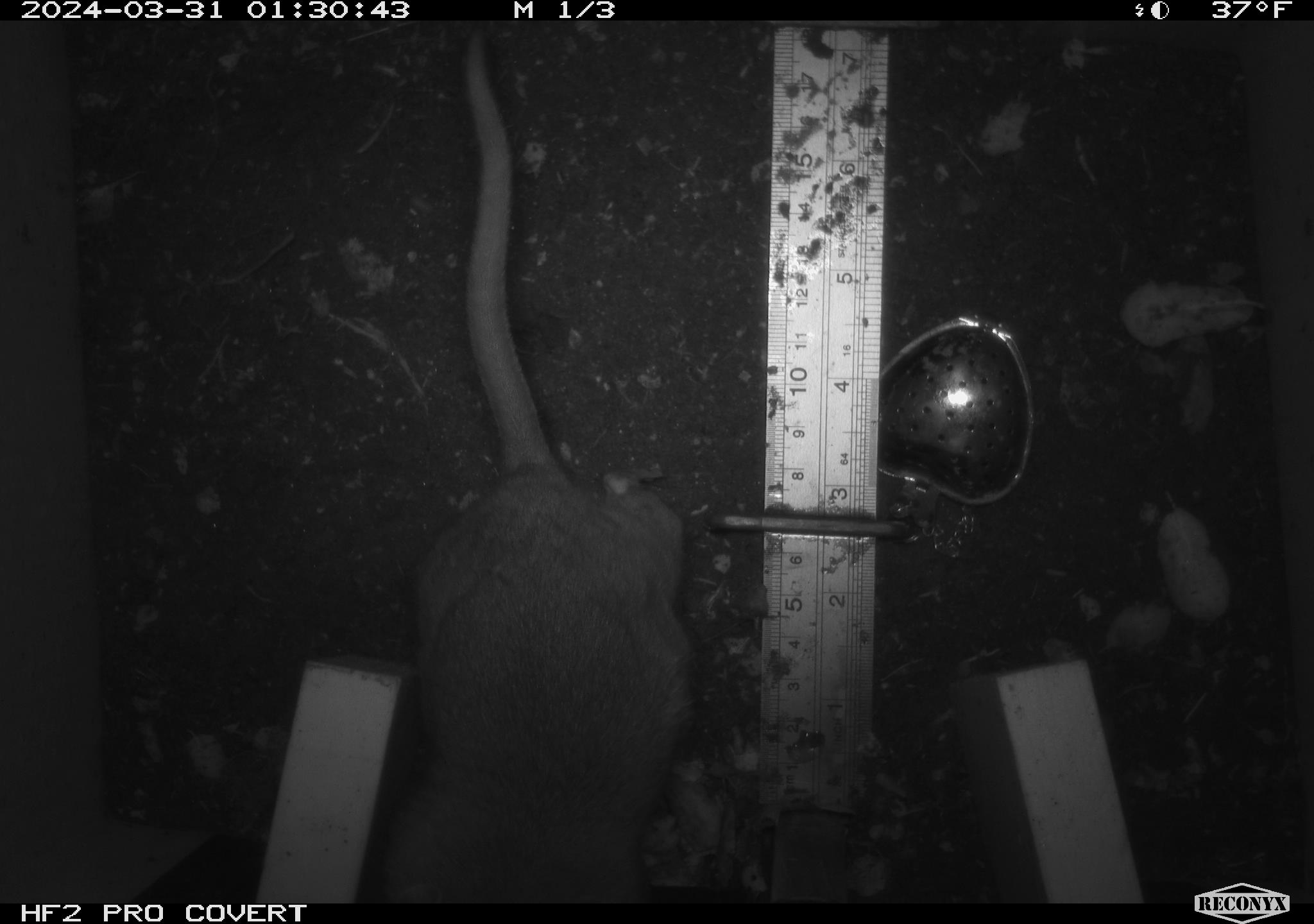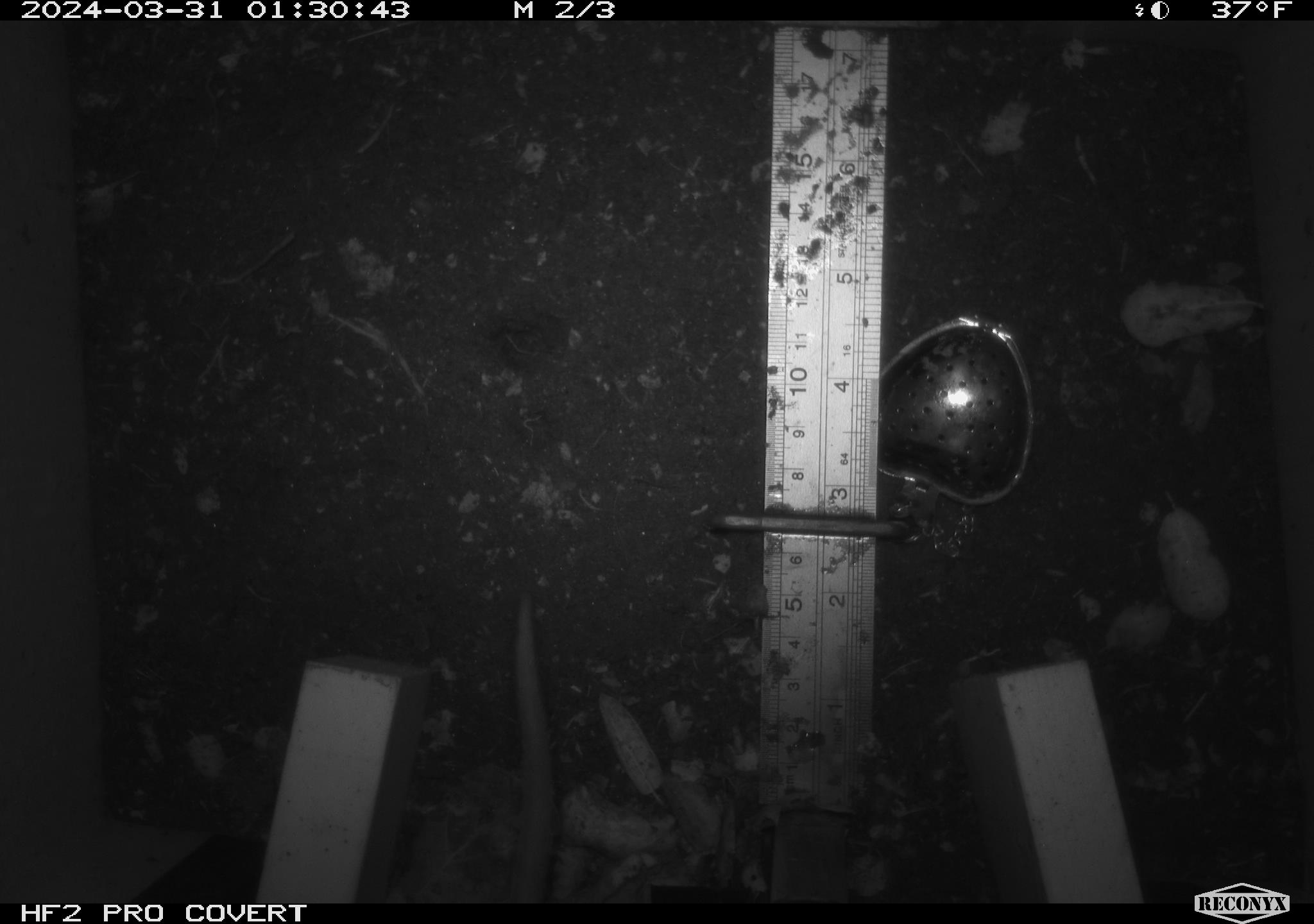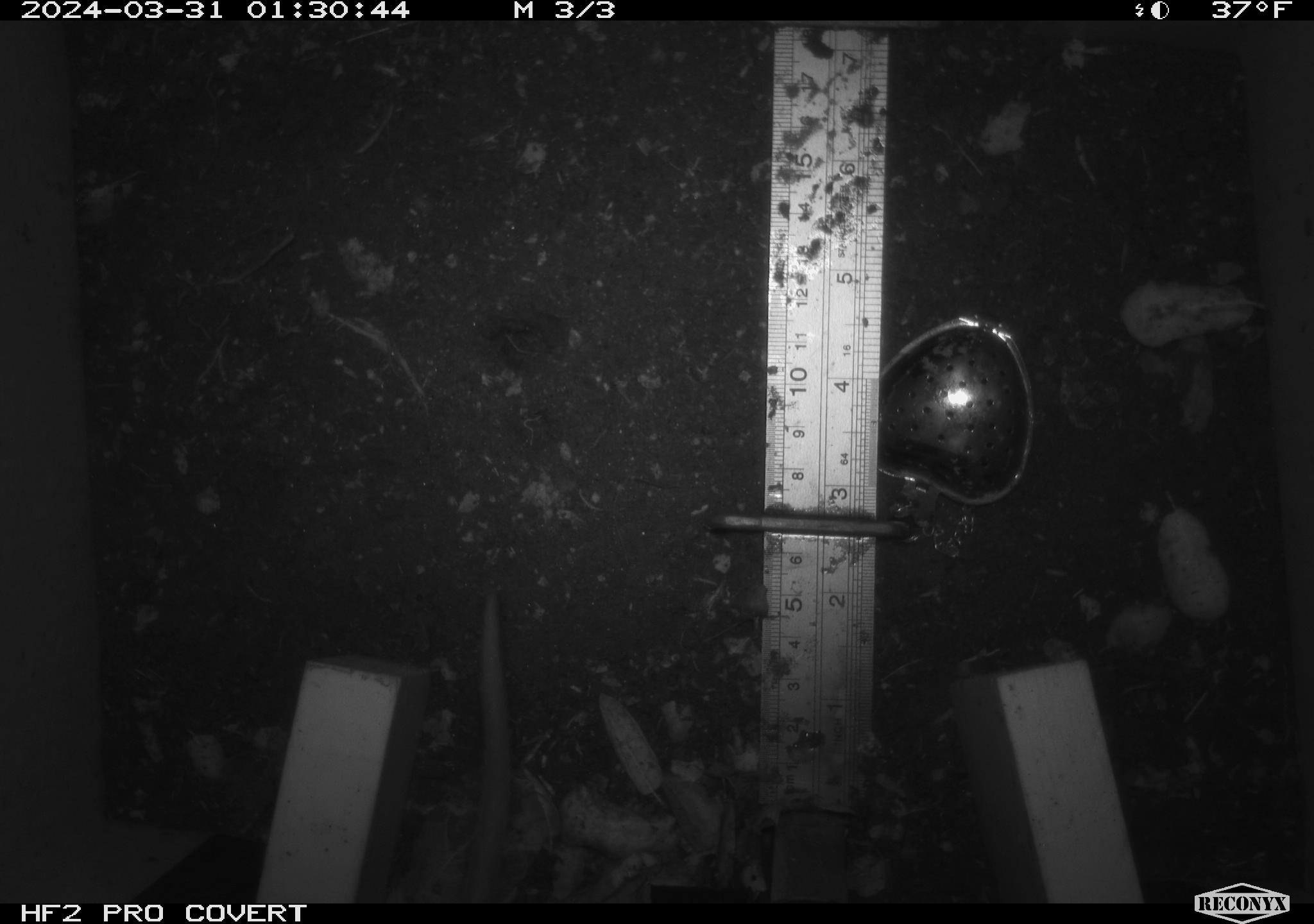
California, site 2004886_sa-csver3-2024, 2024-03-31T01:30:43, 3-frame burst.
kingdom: Animalia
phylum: Chordata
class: Mammalia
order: Rodentia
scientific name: Rodentia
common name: rodent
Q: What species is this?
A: Rodent (Rodentia).